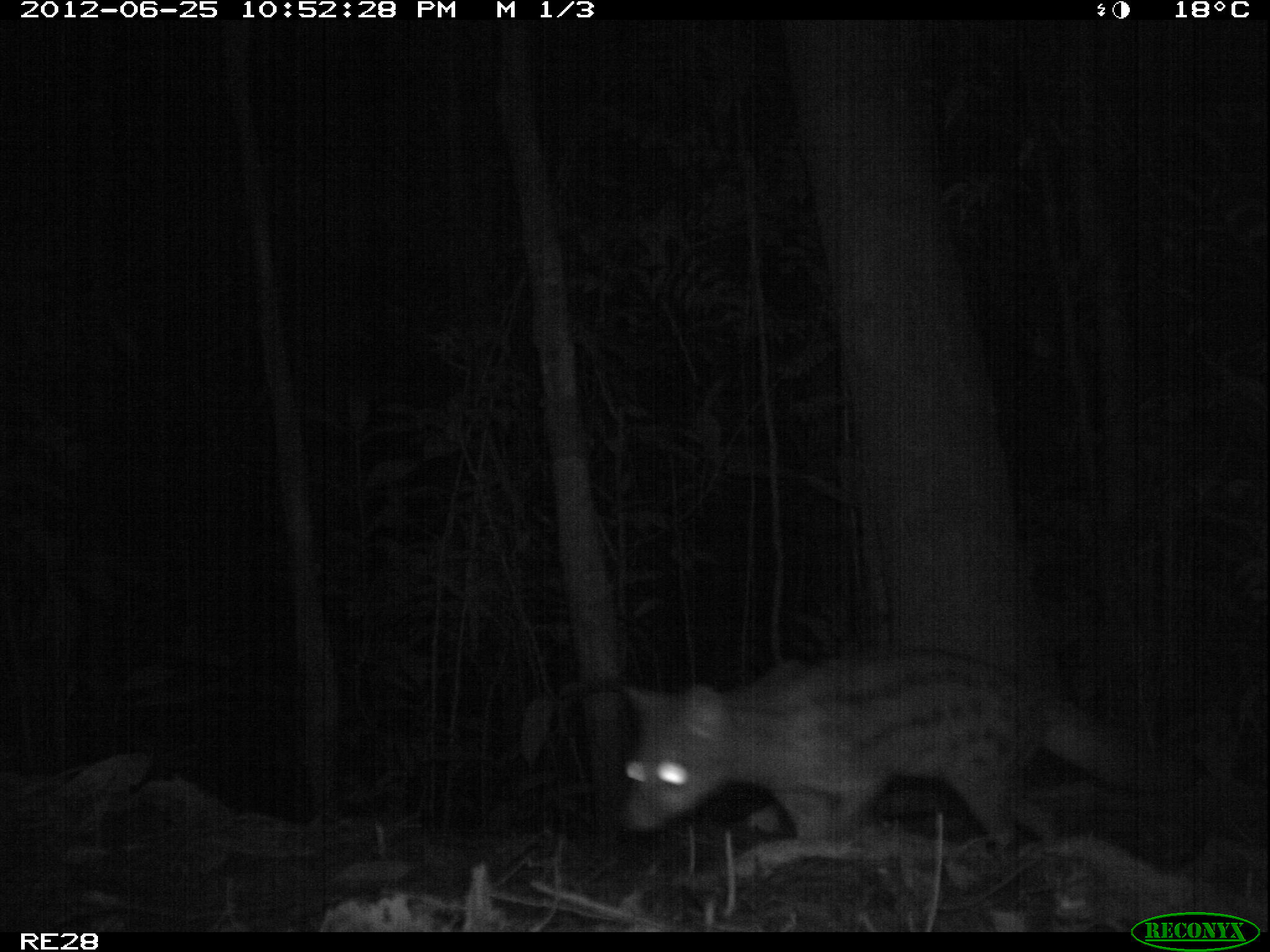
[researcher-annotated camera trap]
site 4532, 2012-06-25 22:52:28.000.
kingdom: Animalia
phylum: Chordata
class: Mammalia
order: Carnivora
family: Eupleridae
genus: Fossa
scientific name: Fossa fossana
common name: fanaloka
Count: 1.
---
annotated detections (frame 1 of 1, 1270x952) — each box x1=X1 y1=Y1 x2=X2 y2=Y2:
fossa fossana: x1=614 y1=643 x2=1203 y2=851